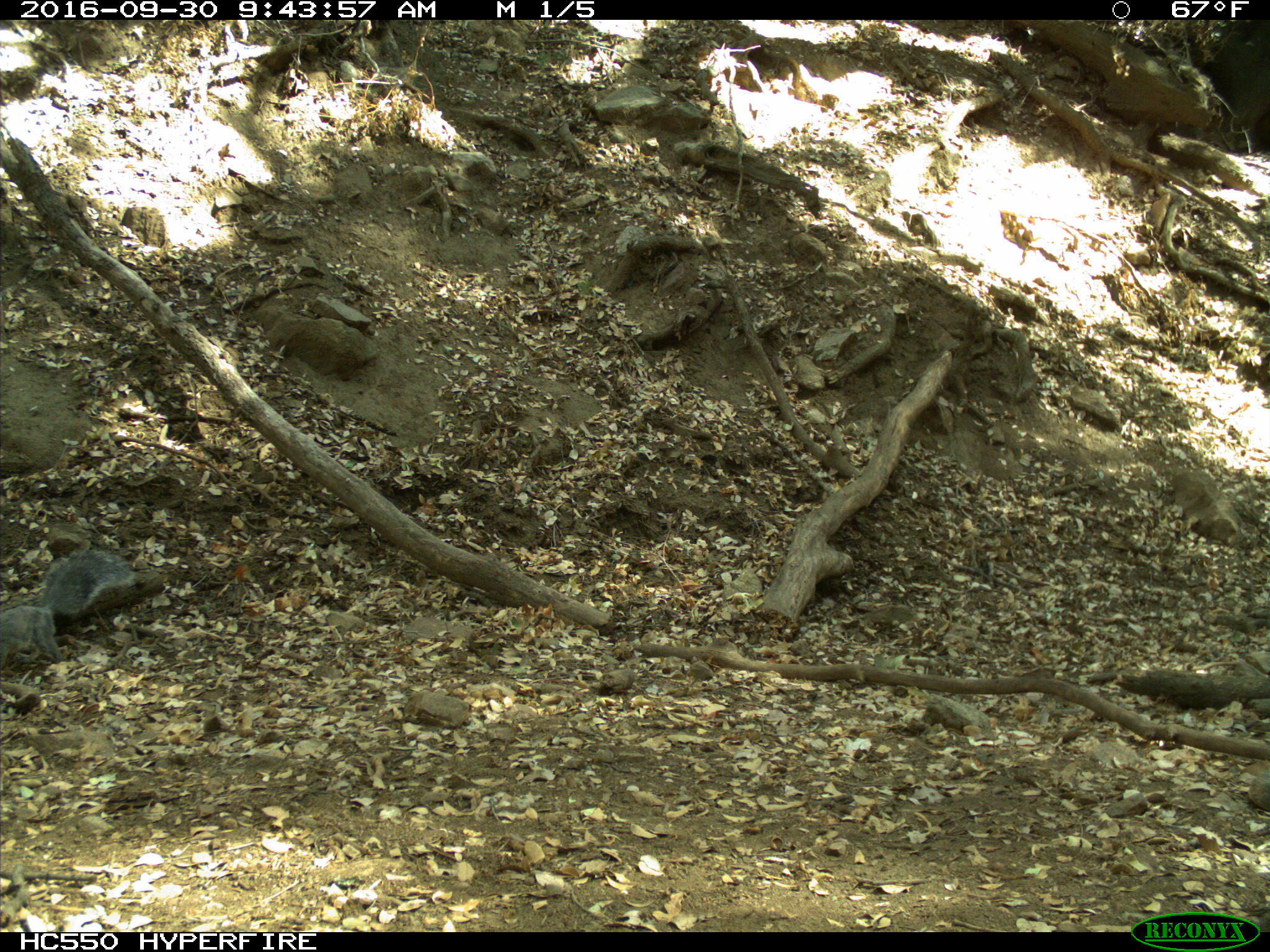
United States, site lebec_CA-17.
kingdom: Animalia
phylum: Chordata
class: Mammalia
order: Rodentia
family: Sciuridae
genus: Sciurus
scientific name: Sciurus carolinensis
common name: eastern gray squirrel